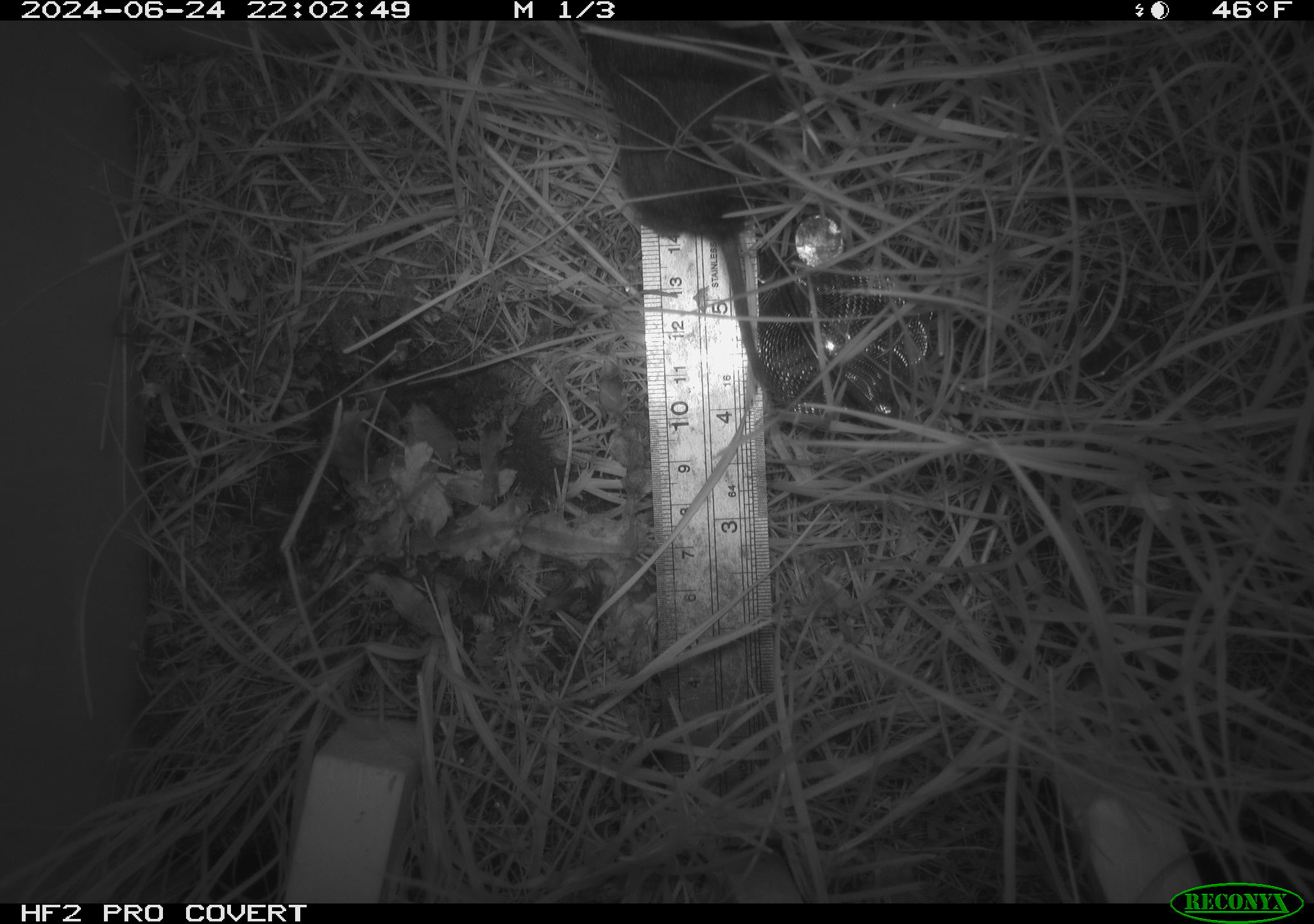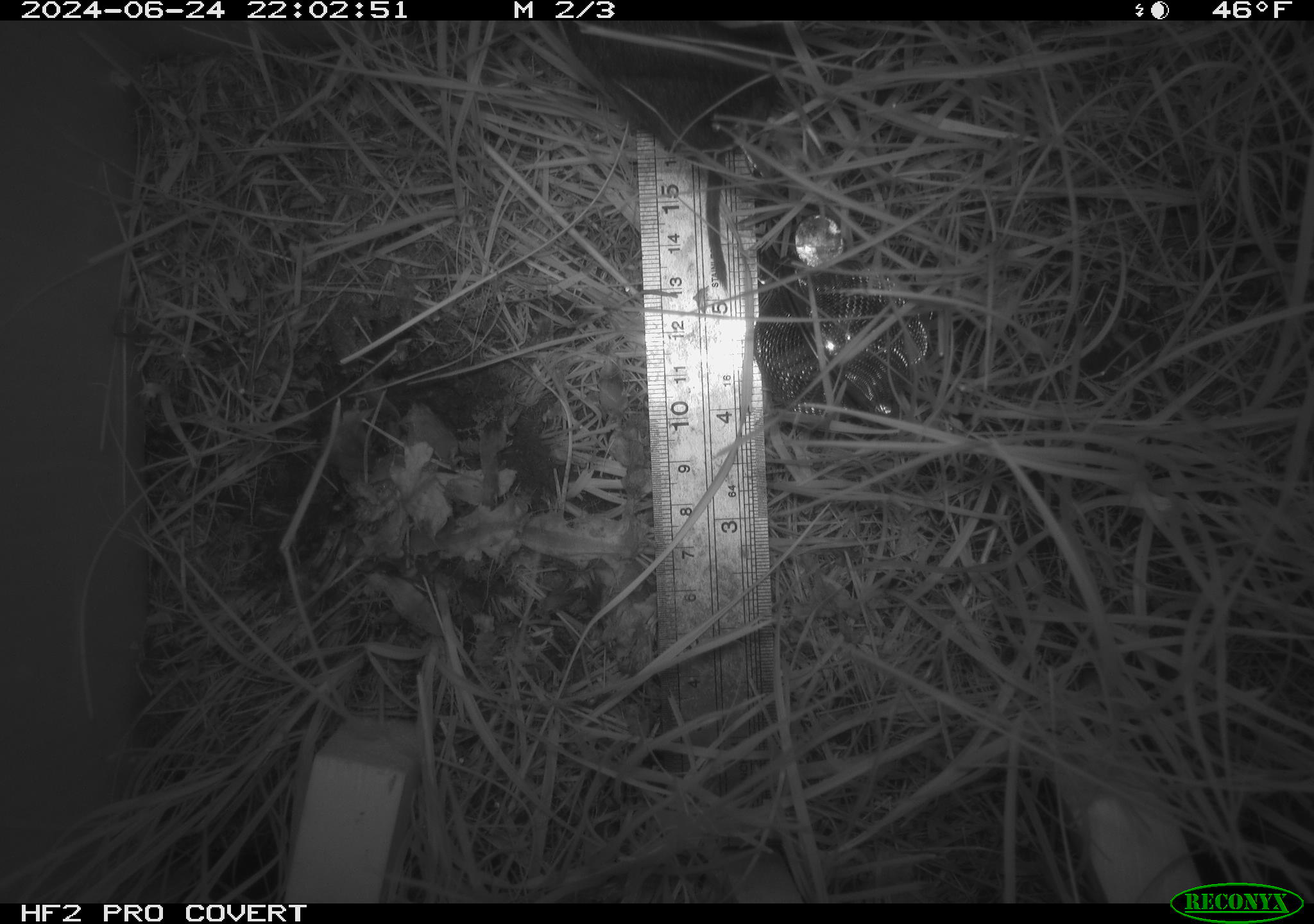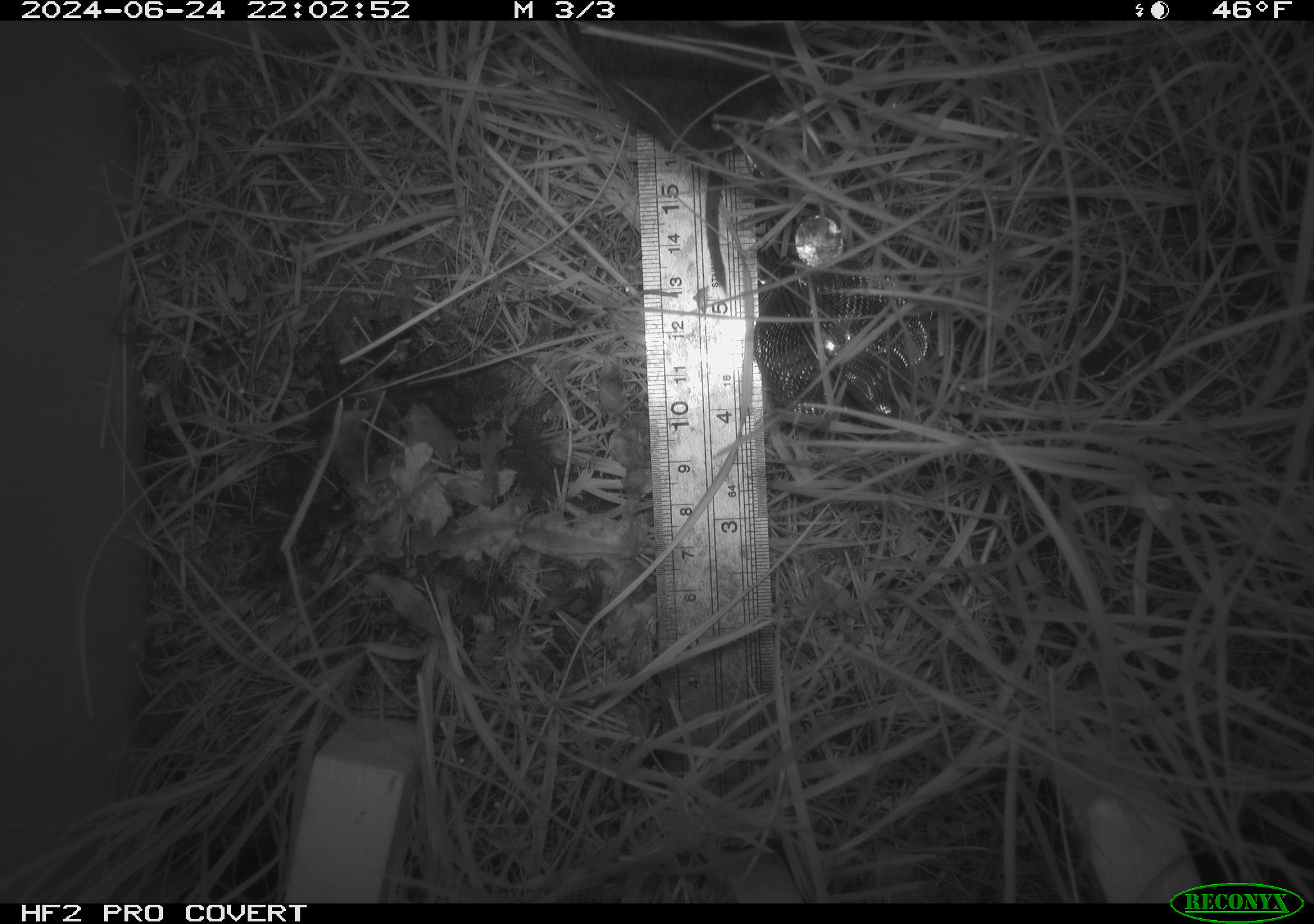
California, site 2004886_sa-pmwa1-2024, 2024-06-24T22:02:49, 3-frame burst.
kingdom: Animalia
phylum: Chordata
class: Mammalia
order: Rodentia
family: Cricetidae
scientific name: Arvicolinae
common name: voles, lemmings, and muskrats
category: arvicolinae subfamily